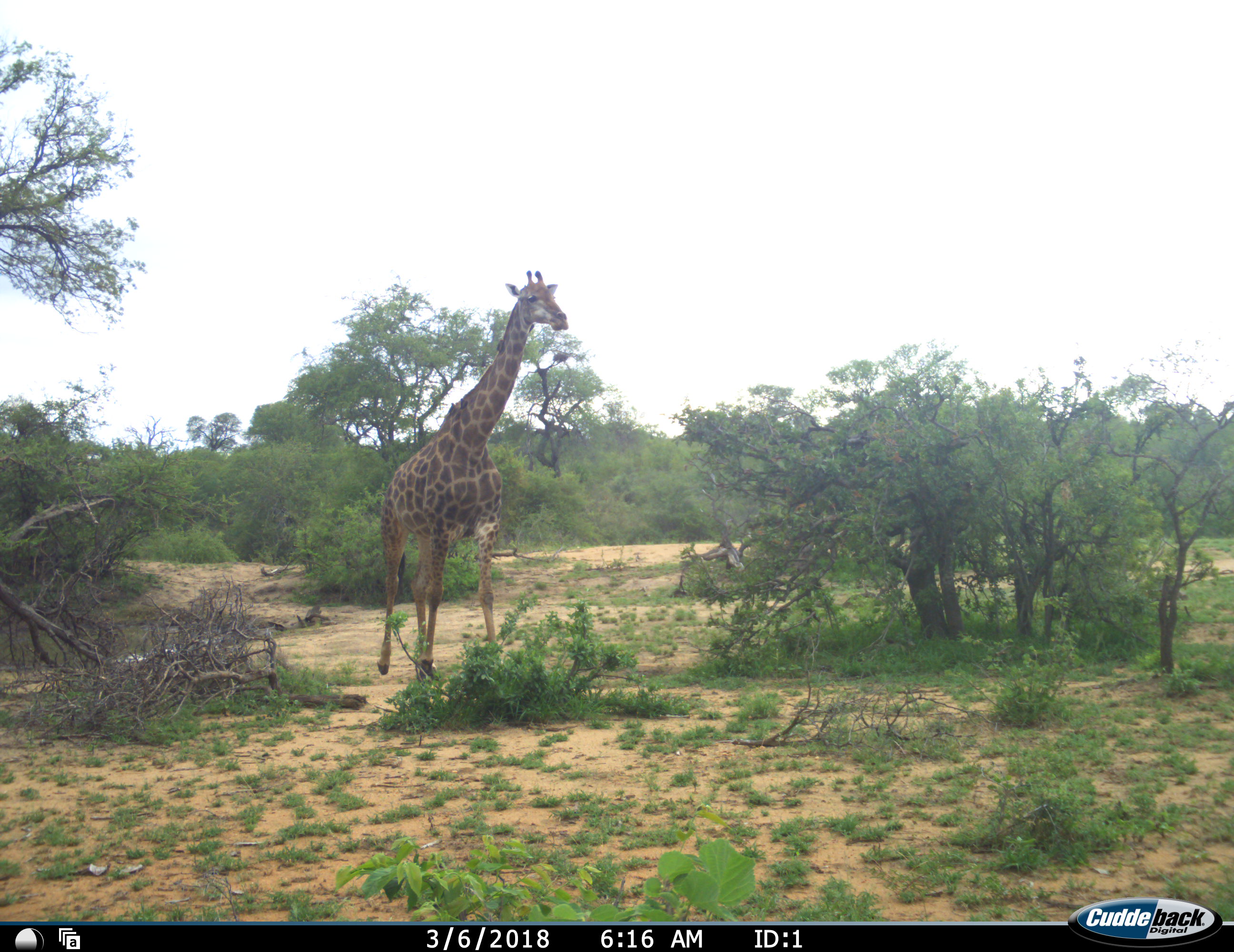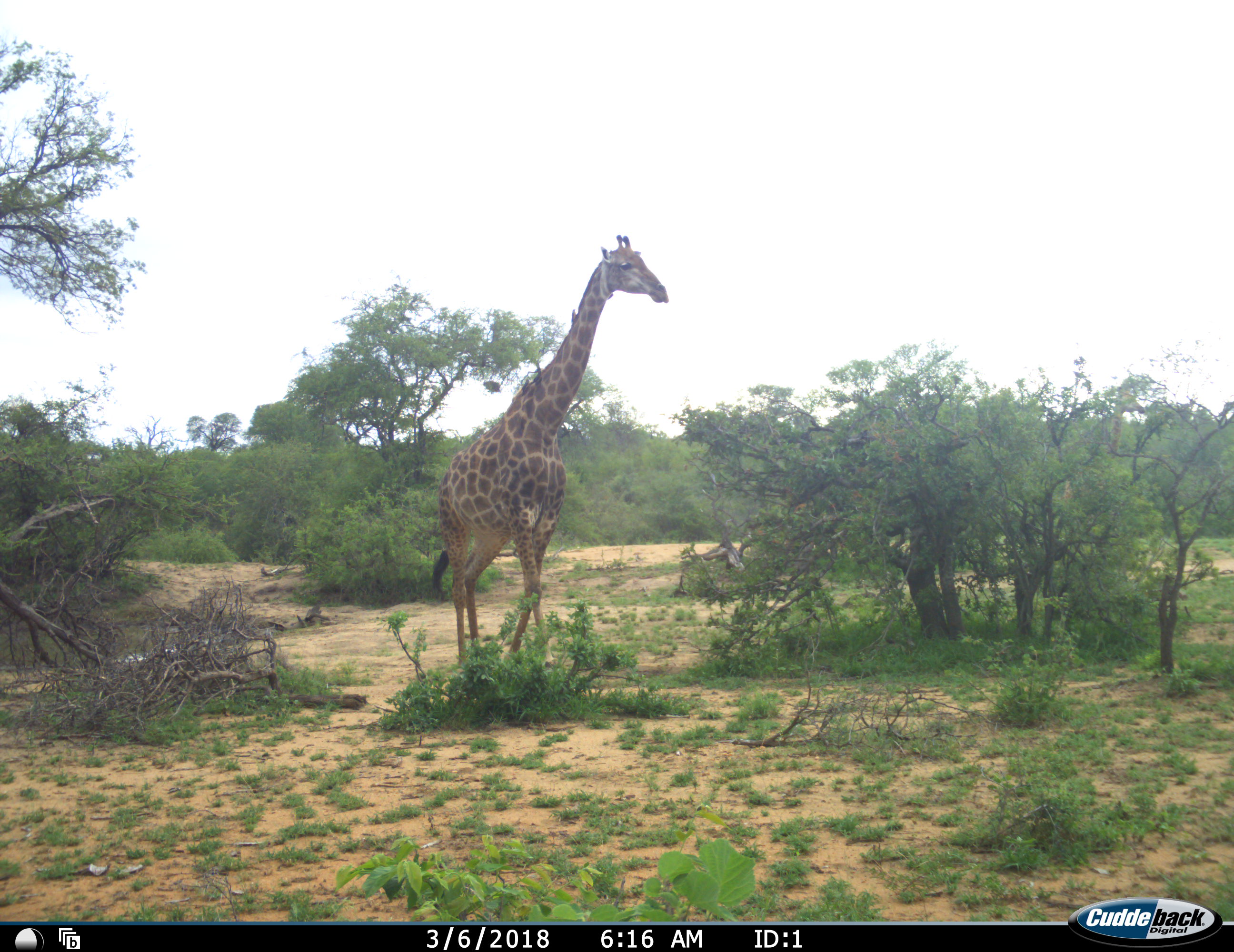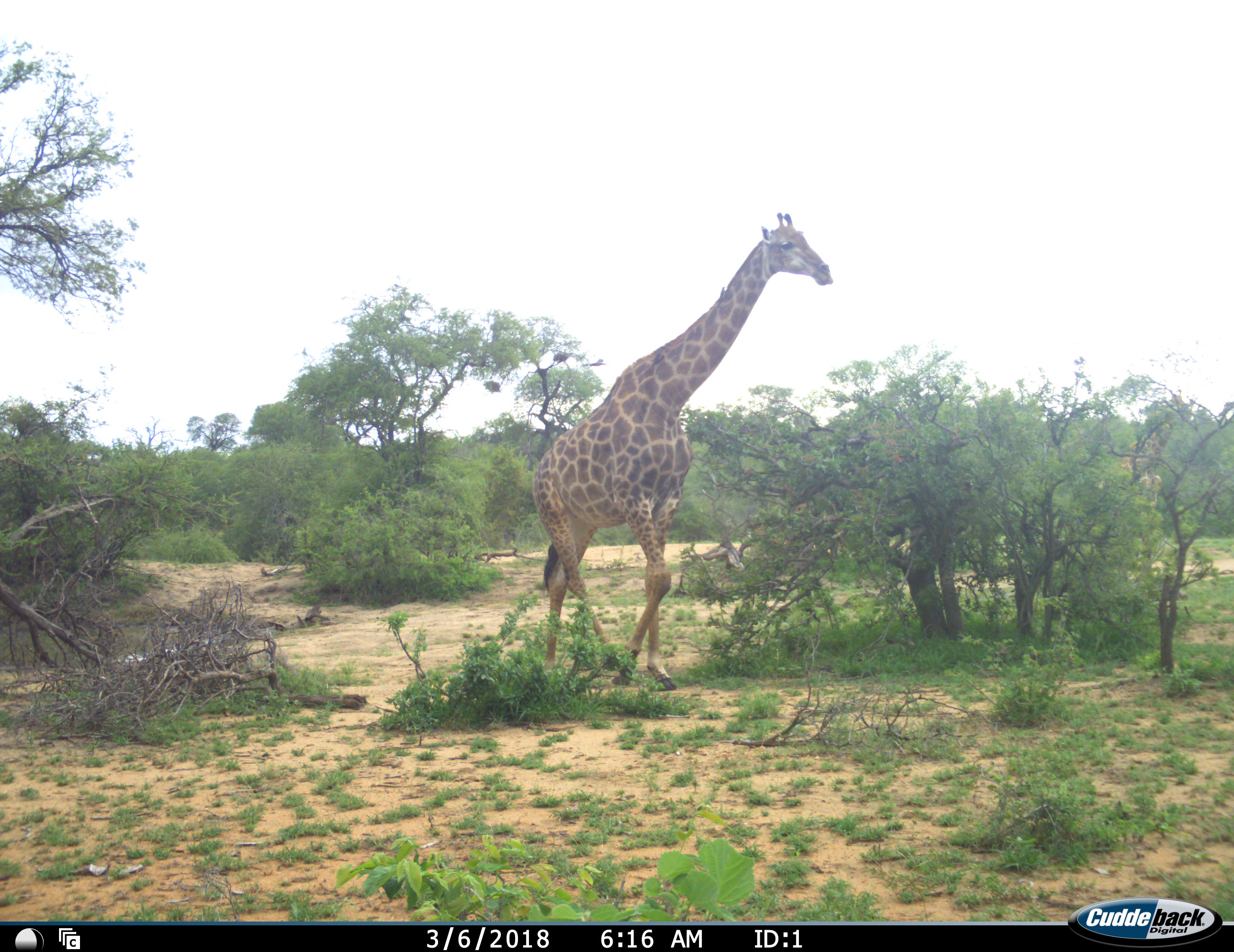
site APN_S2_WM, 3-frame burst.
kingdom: Animalia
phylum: Chordata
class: Mammalia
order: Artiodactyla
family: Giraffidae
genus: Giraffa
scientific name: Giraffa camelopardalis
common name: giraffe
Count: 2.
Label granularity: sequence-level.